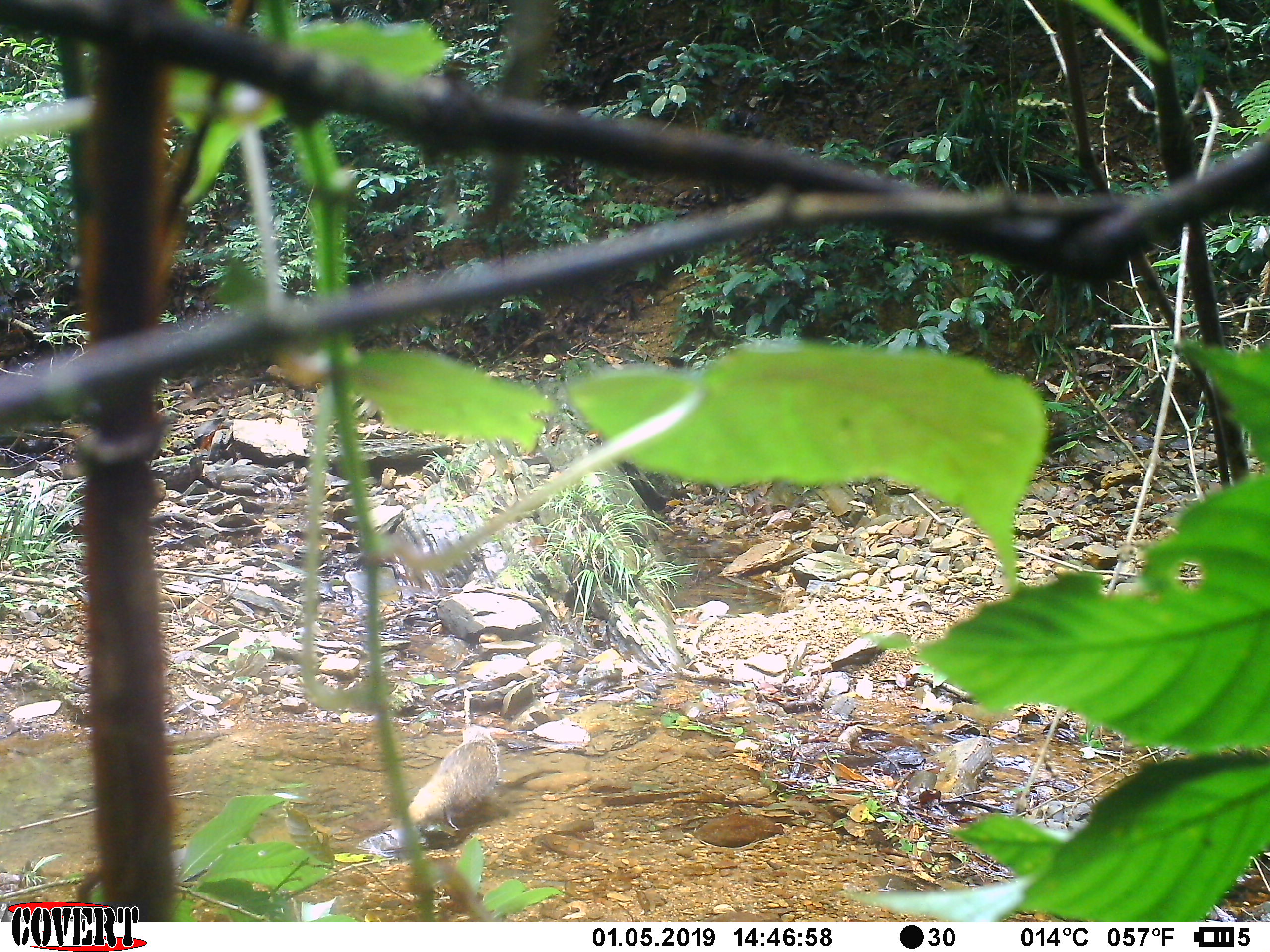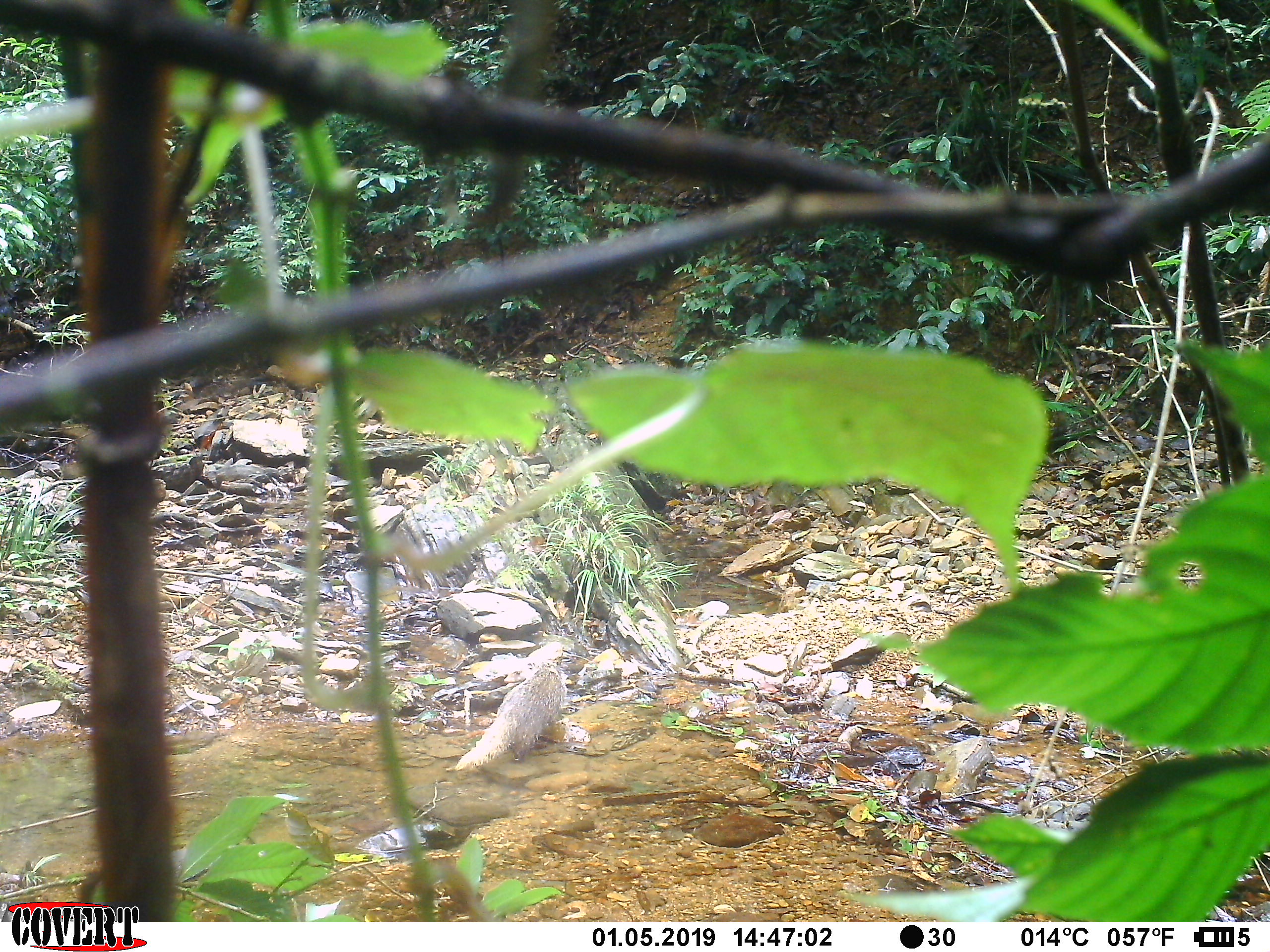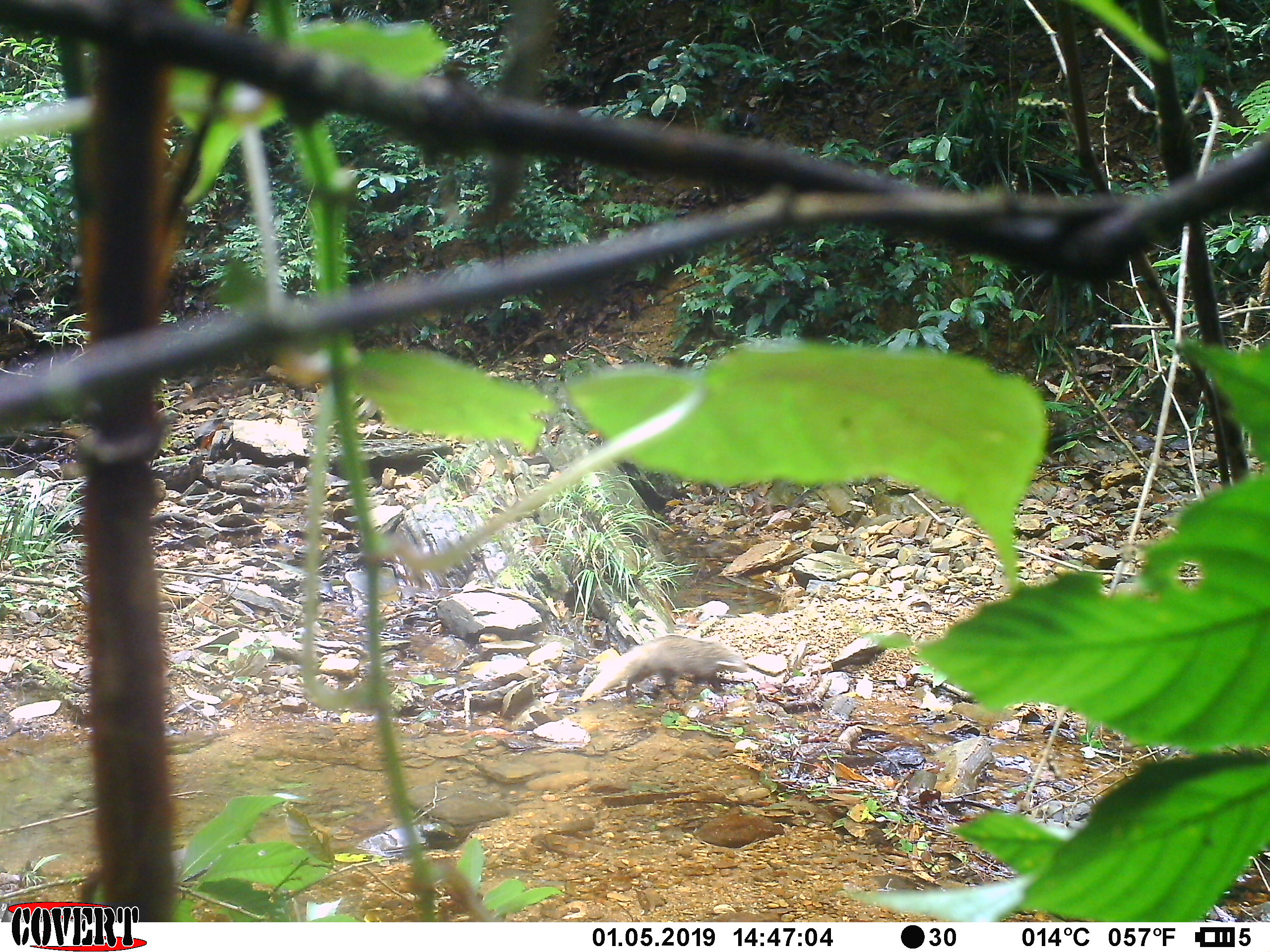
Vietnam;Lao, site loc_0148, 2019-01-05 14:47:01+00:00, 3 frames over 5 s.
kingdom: Animalia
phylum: Chordata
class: Mammalia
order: Carnivora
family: Herpestidae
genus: Urva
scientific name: Urva urva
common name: crab-eating mongoose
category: crab eating mongoose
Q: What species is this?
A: Crab eating mongoose (crab-eating mongoose) (Urva urva).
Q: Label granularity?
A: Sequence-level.